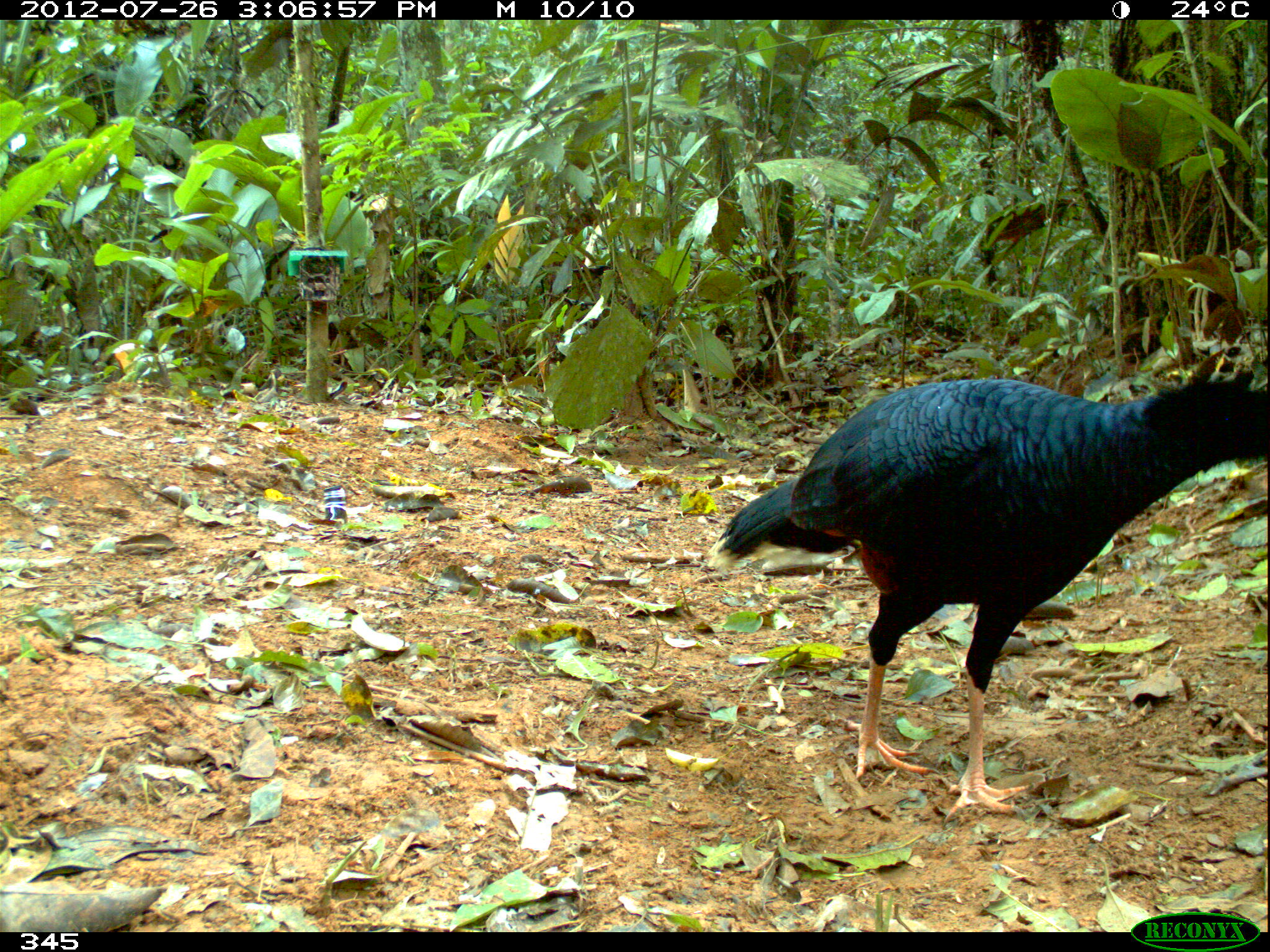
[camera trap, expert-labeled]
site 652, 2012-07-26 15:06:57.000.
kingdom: Animalia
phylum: Chordata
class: Aves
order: Galliformes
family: Cracidae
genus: Mitu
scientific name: Mitu tuberosum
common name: razor-billed curassow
Mitu tuberosum (razor-billed curassow).